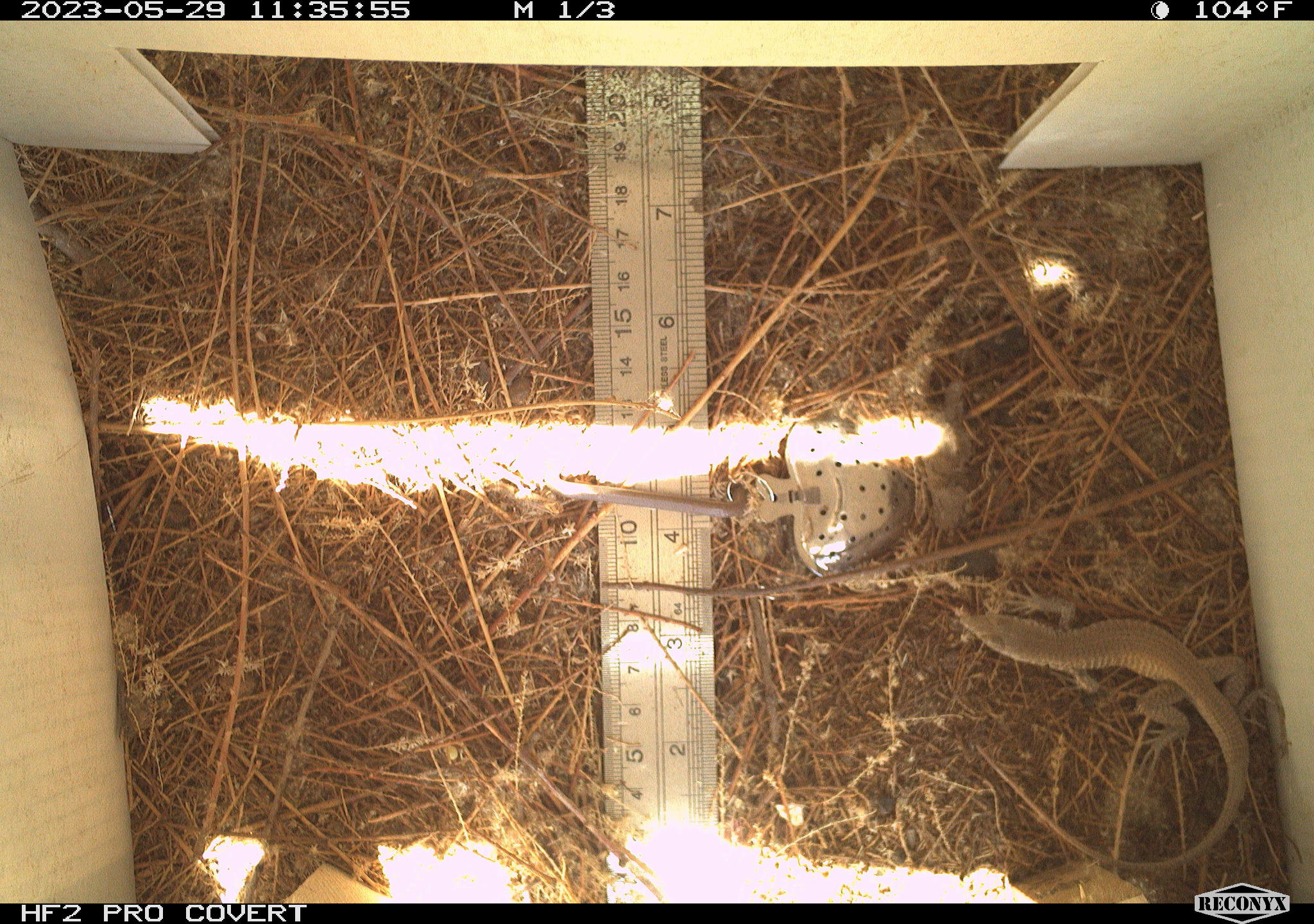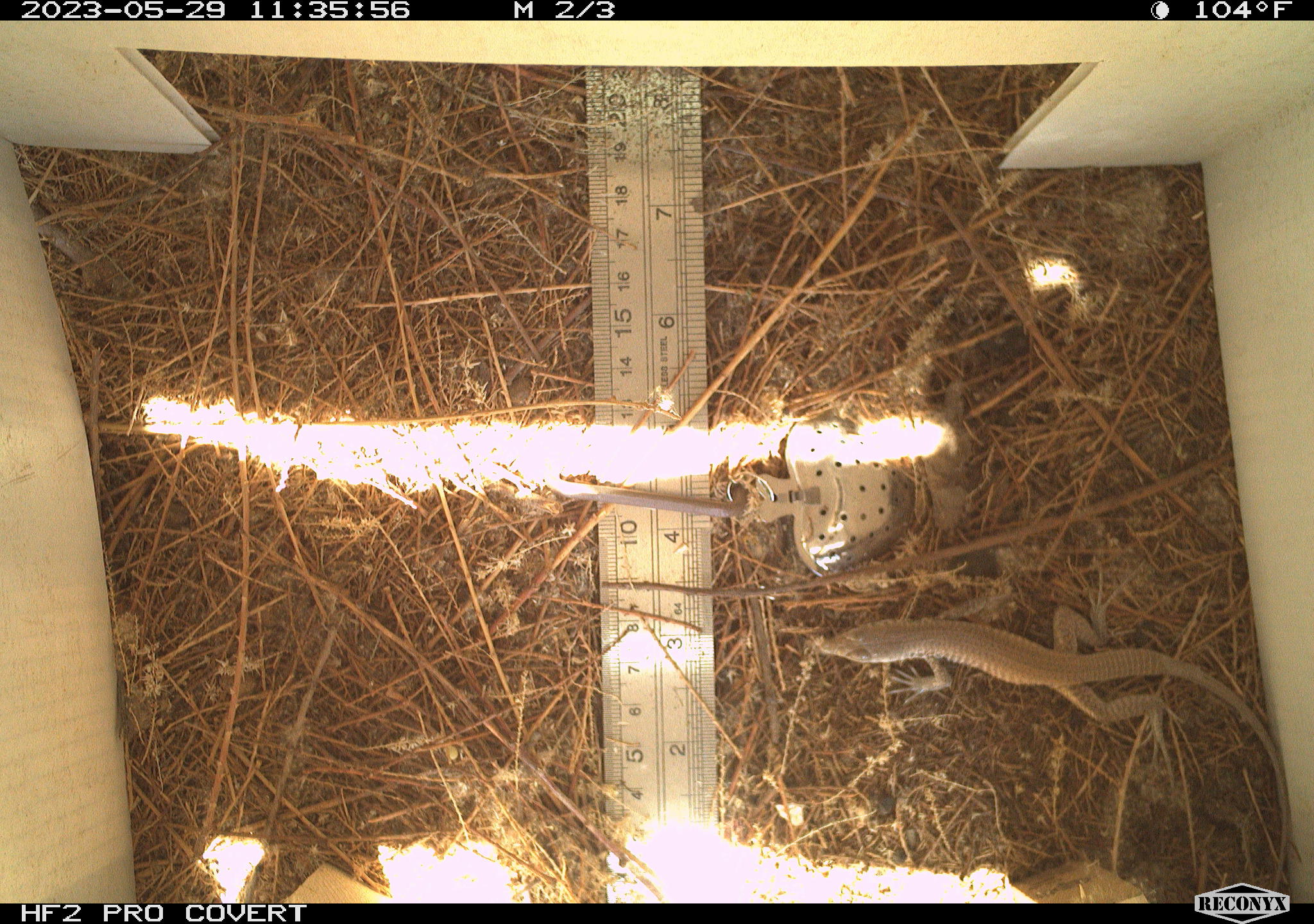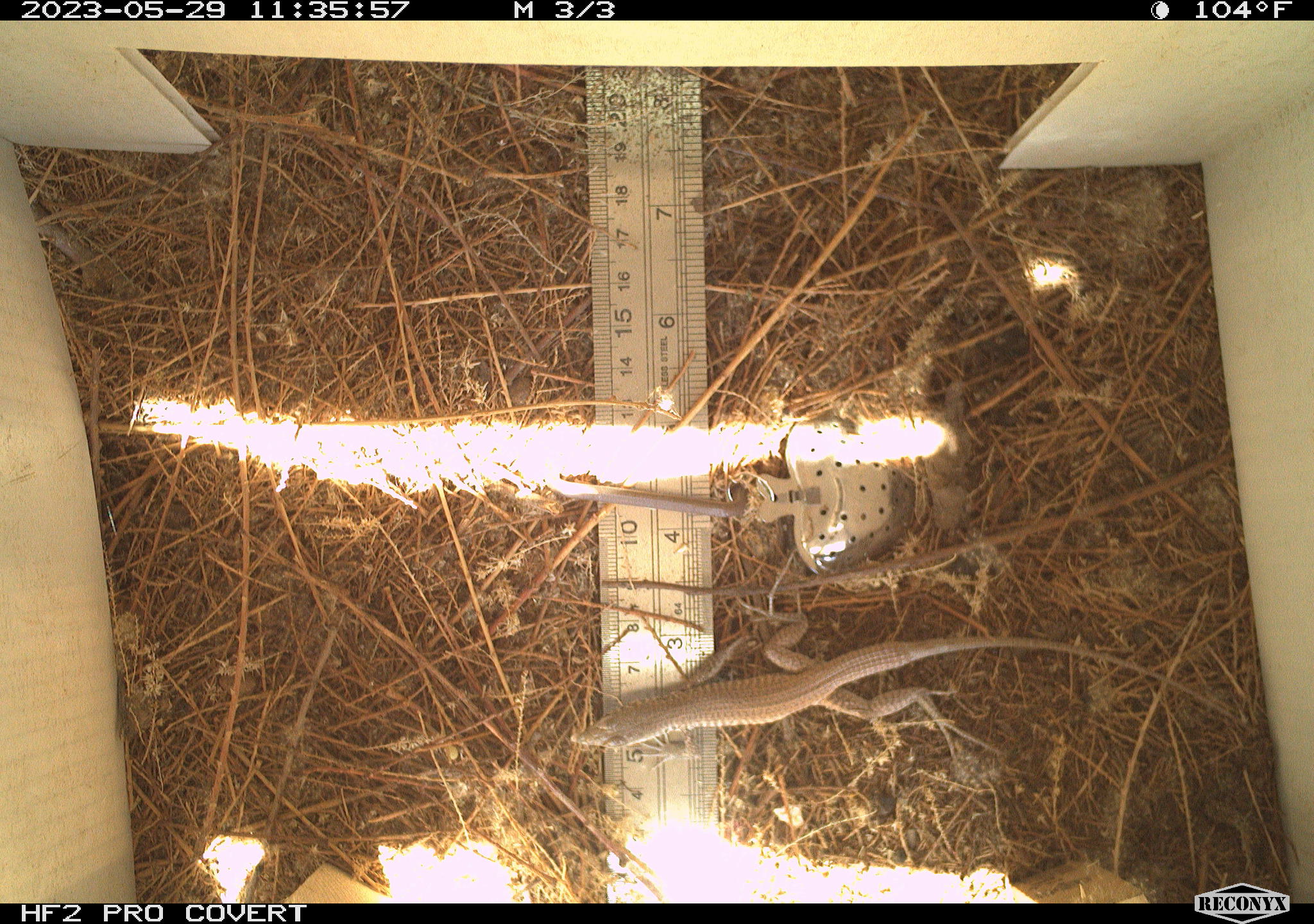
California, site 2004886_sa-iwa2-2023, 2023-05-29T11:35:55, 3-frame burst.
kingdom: Animalia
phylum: Chordata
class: Reptilia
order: Squamata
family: Teiidae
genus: Aspidoscelis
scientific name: Aspidoscelis tigris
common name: western whiptail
Western whiptail (Aspidoscelis tigris).